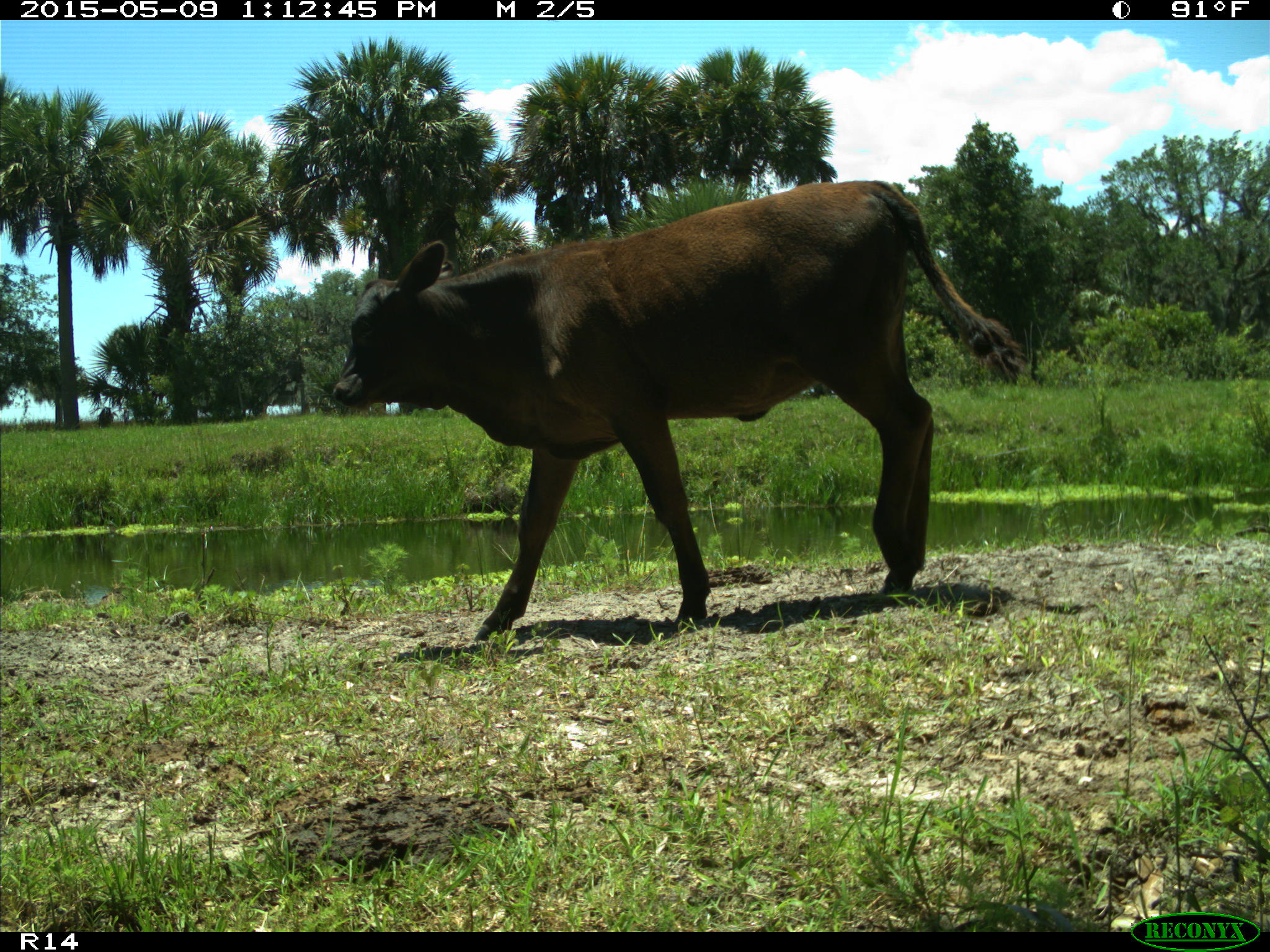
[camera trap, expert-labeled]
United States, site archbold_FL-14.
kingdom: Animalia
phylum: Chordata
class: Mammalia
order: Artiodactyla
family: Bovidae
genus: Bos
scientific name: Bos taurus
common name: domestic cow